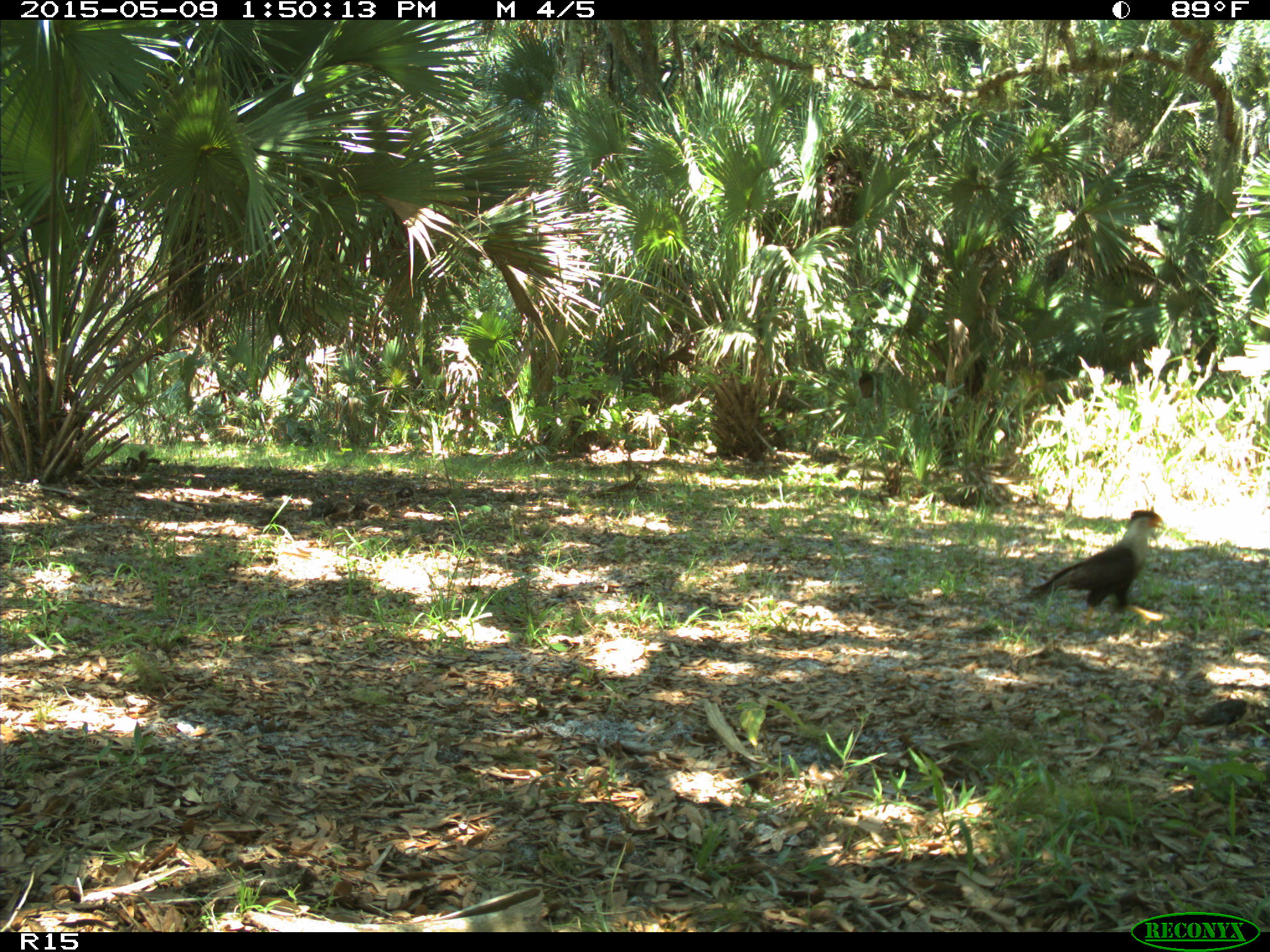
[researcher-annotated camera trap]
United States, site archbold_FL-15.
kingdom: Animalia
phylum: Chordata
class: Aves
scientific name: Aves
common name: birds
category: unidentified bird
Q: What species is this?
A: Unidentified bird (birds) (Aves).